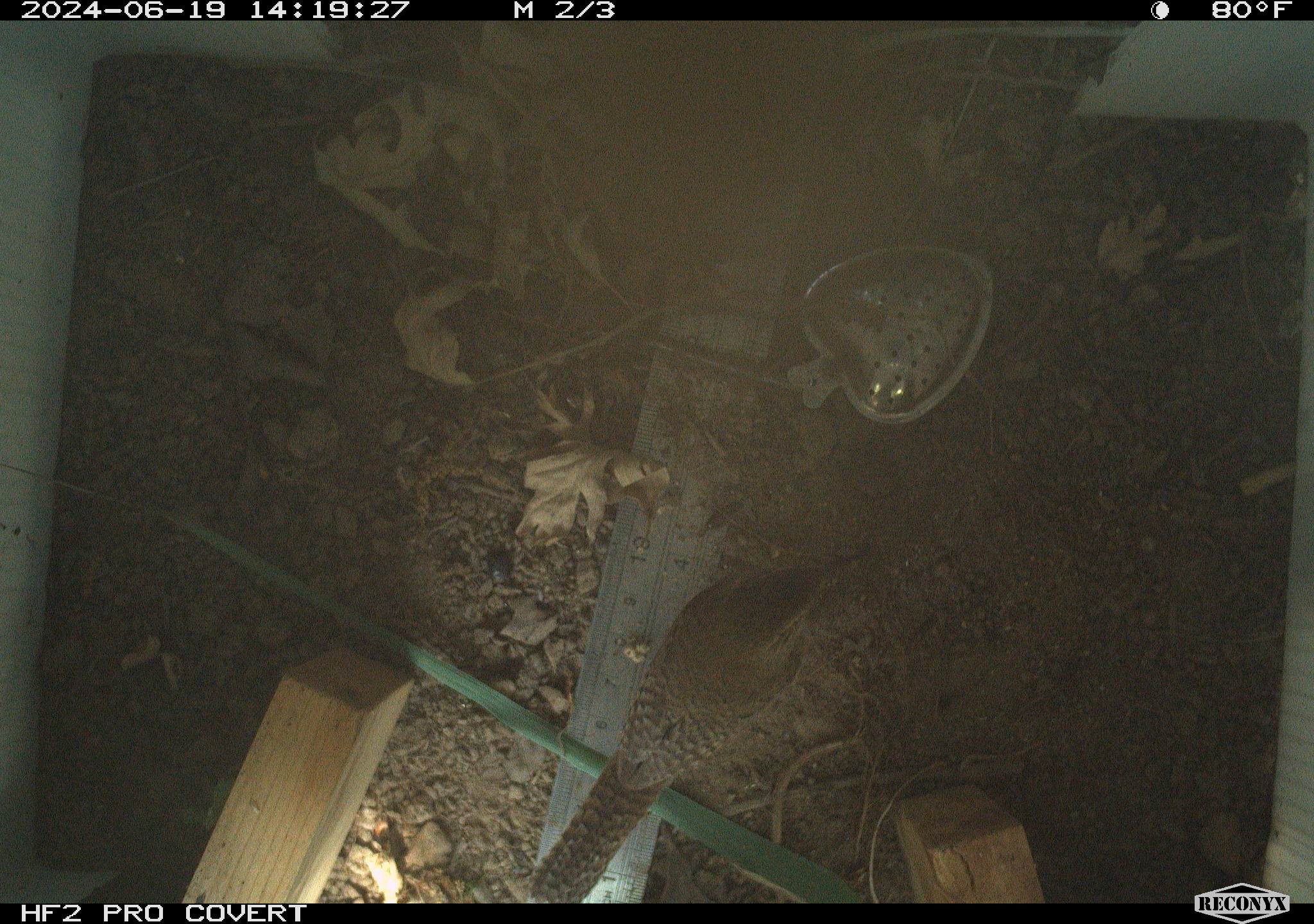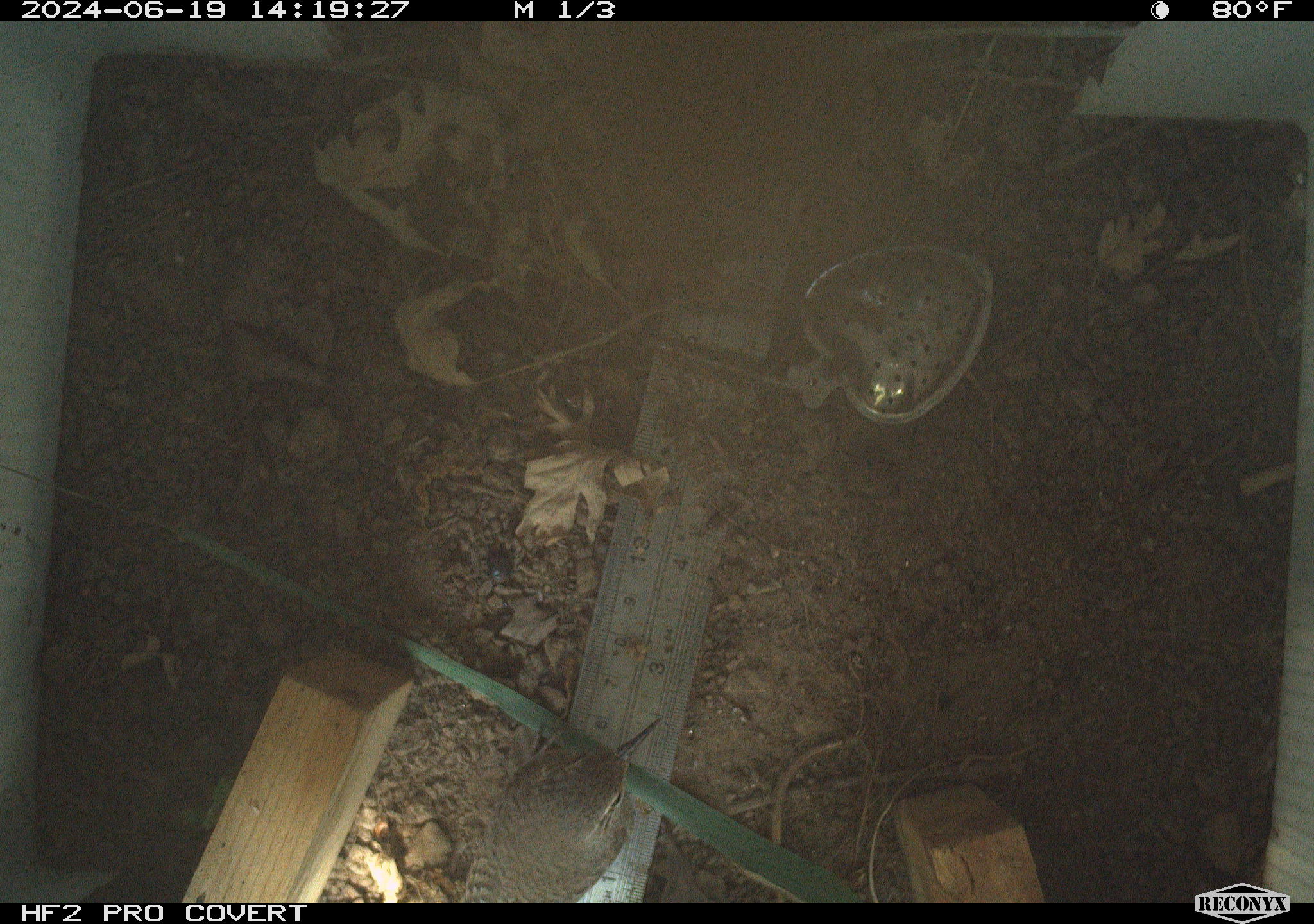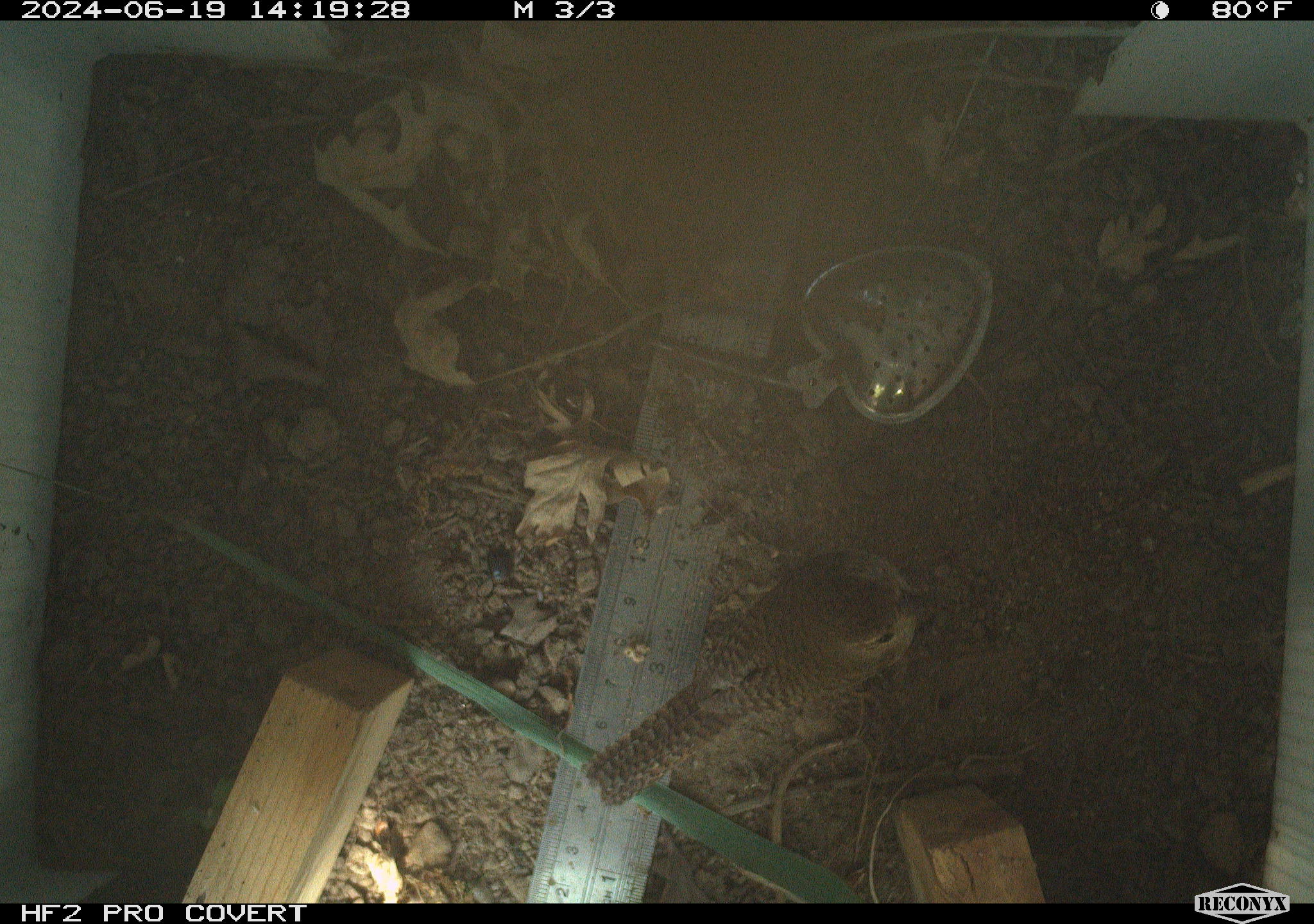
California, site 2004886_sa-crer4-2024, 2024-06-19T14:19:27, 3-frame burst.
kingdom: Animalia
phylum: Chordata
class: Aves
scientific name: Aves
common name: bird